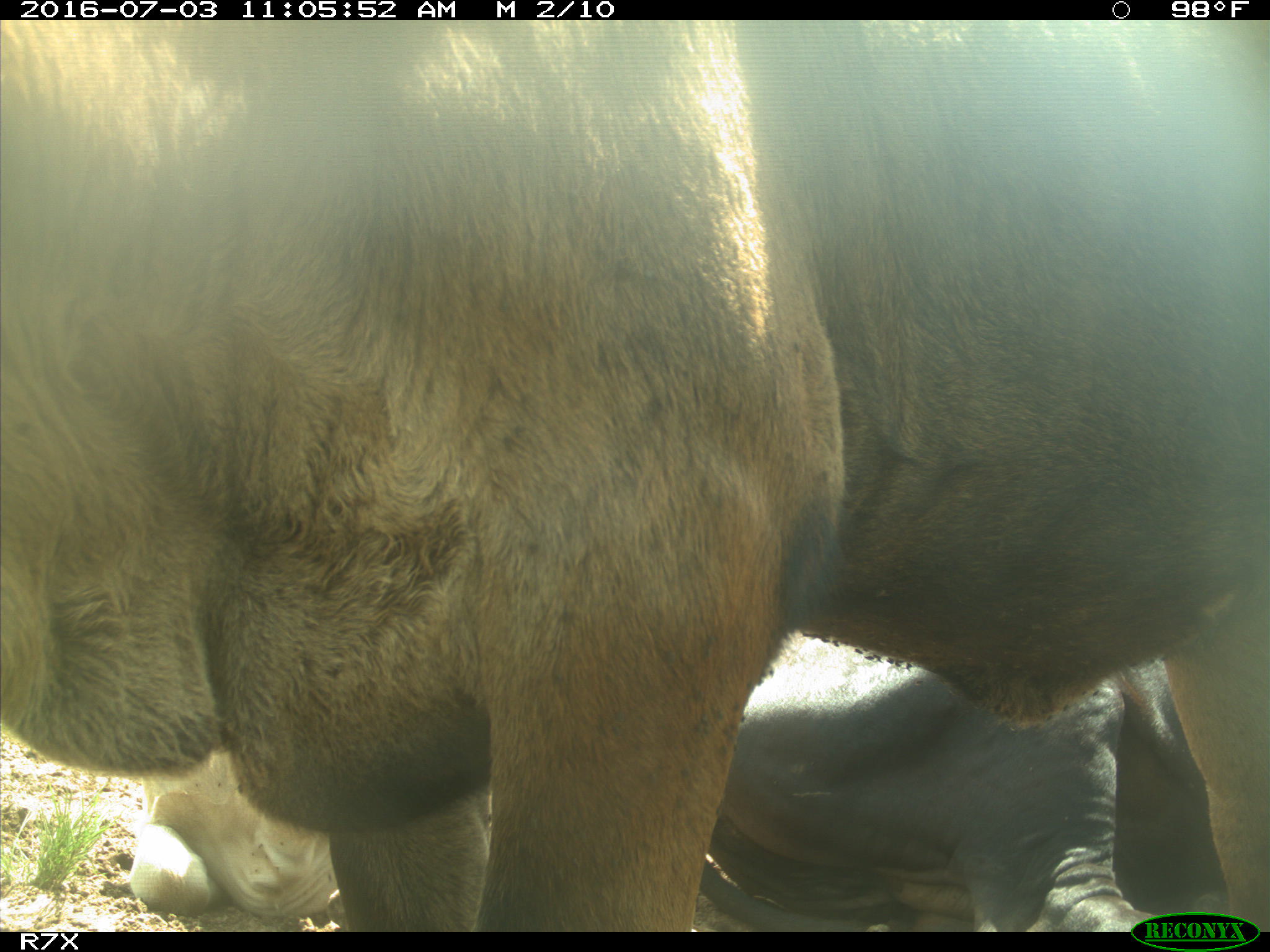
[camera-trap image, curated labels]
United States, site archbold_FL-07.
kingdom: Animalia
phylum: Chordata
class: Mammalia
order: Artiodactyla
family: Bovidae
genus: Bos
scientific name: Bos taurus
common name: domestic cow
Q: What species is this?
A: Bos taurus (domestic cow).